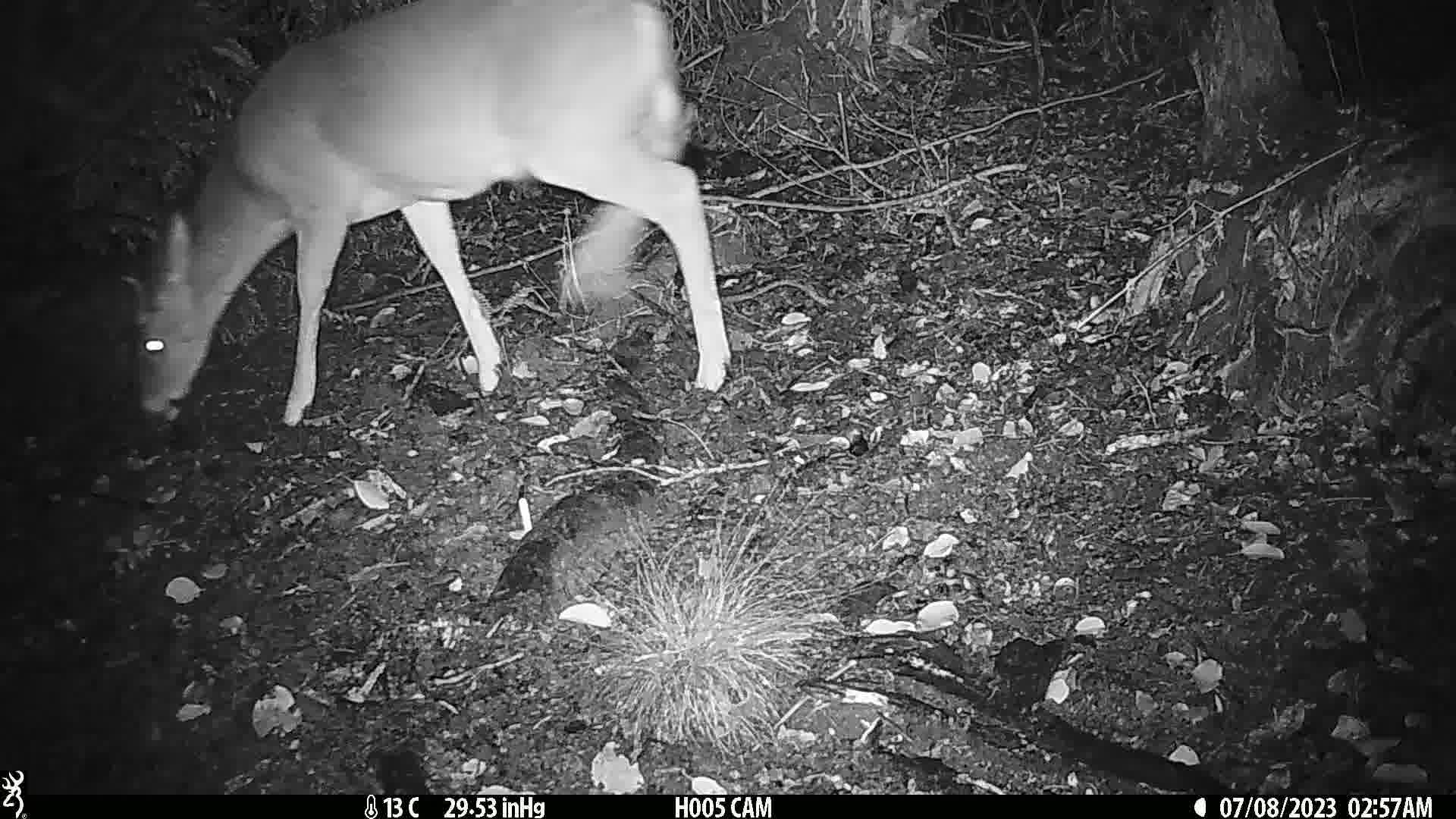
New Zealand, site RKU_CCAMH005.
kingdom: Animalia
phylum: Chordata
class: Mammalia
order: Artiodactyla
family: Cervidae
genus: Odocoileus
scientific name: Odocoileus virginianus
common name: white-tailed deer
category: white tailed deer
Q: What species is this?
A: White tailed deer (white-tailed deer) (Odocoileus virginianus).